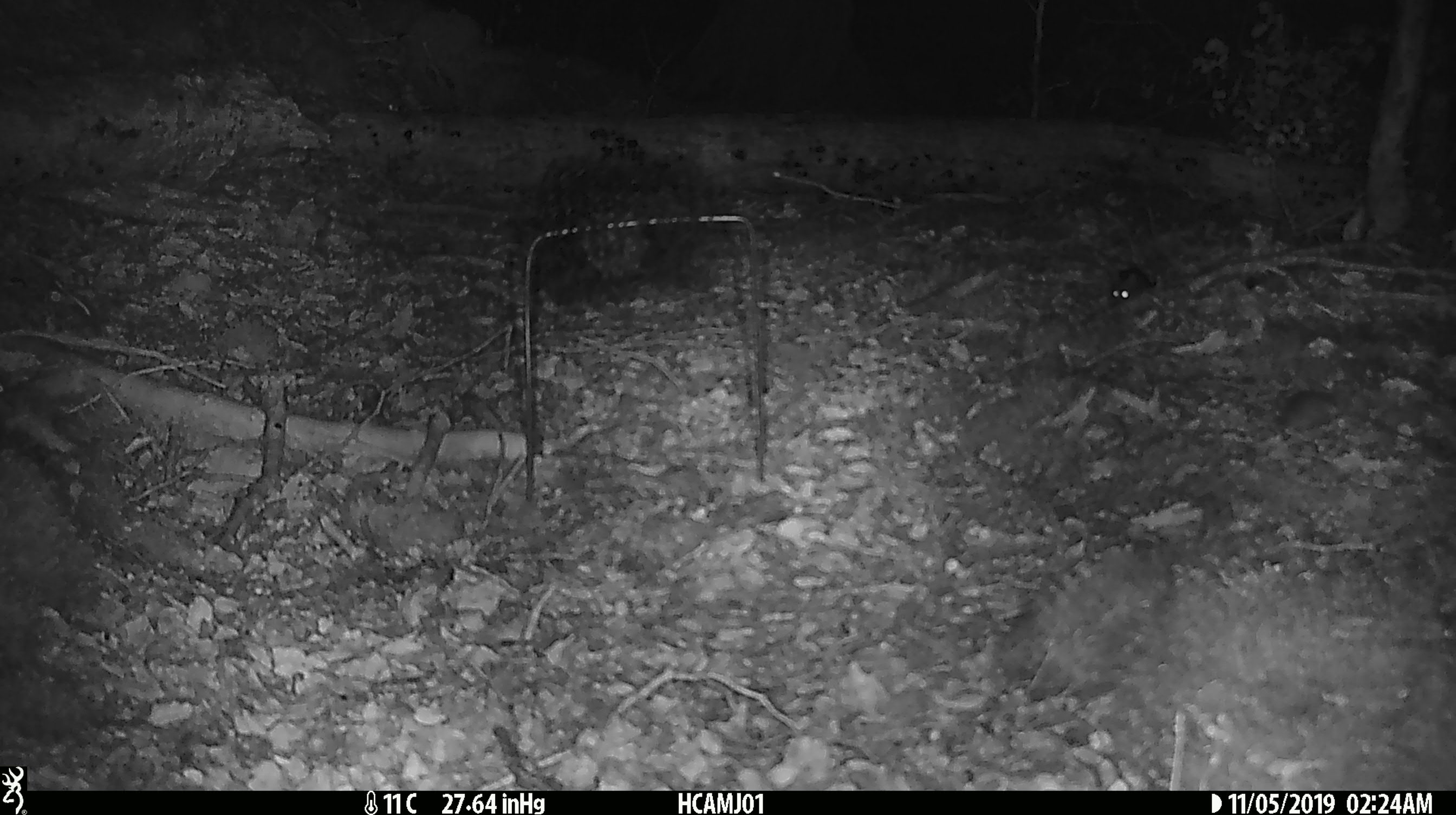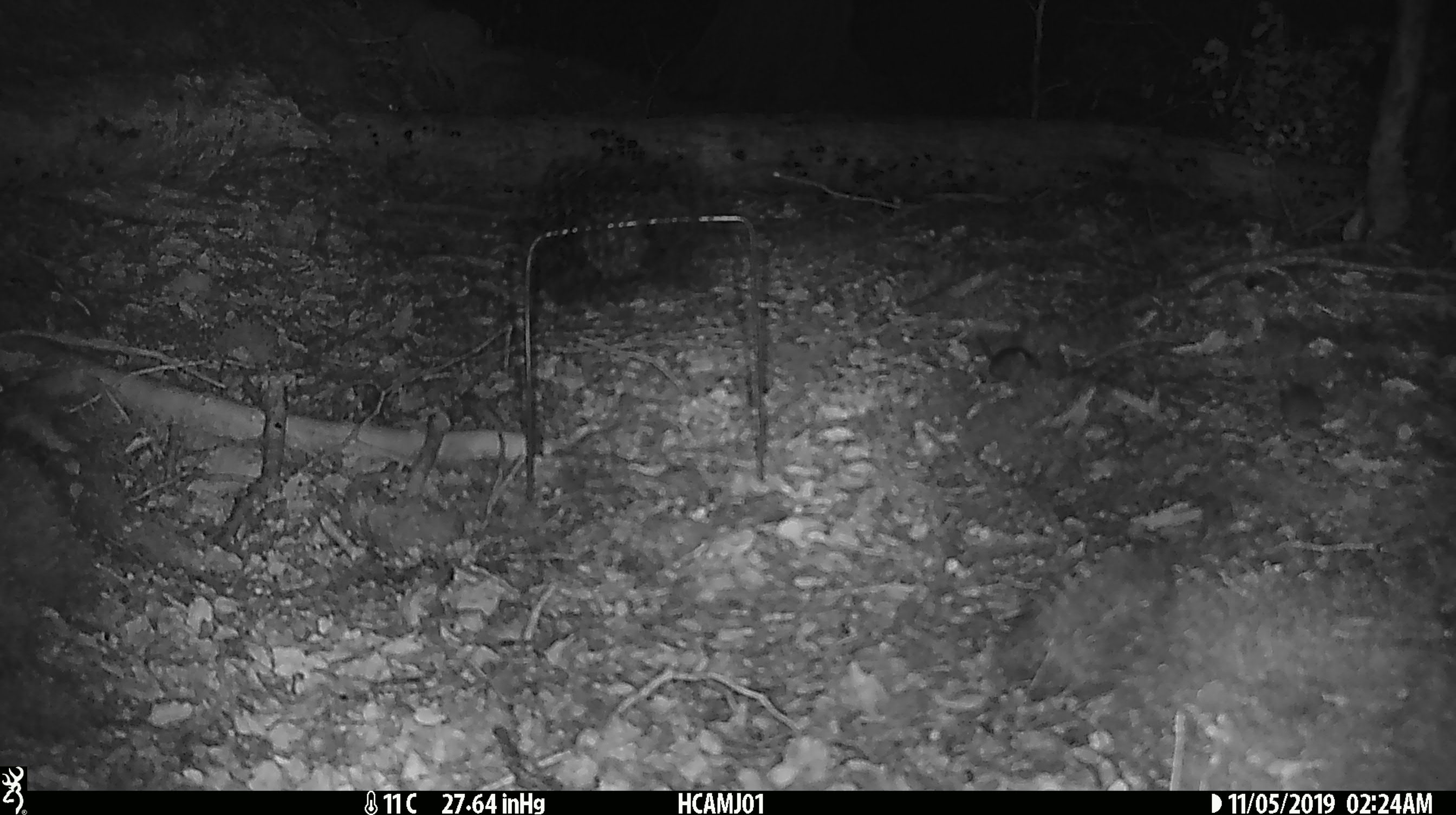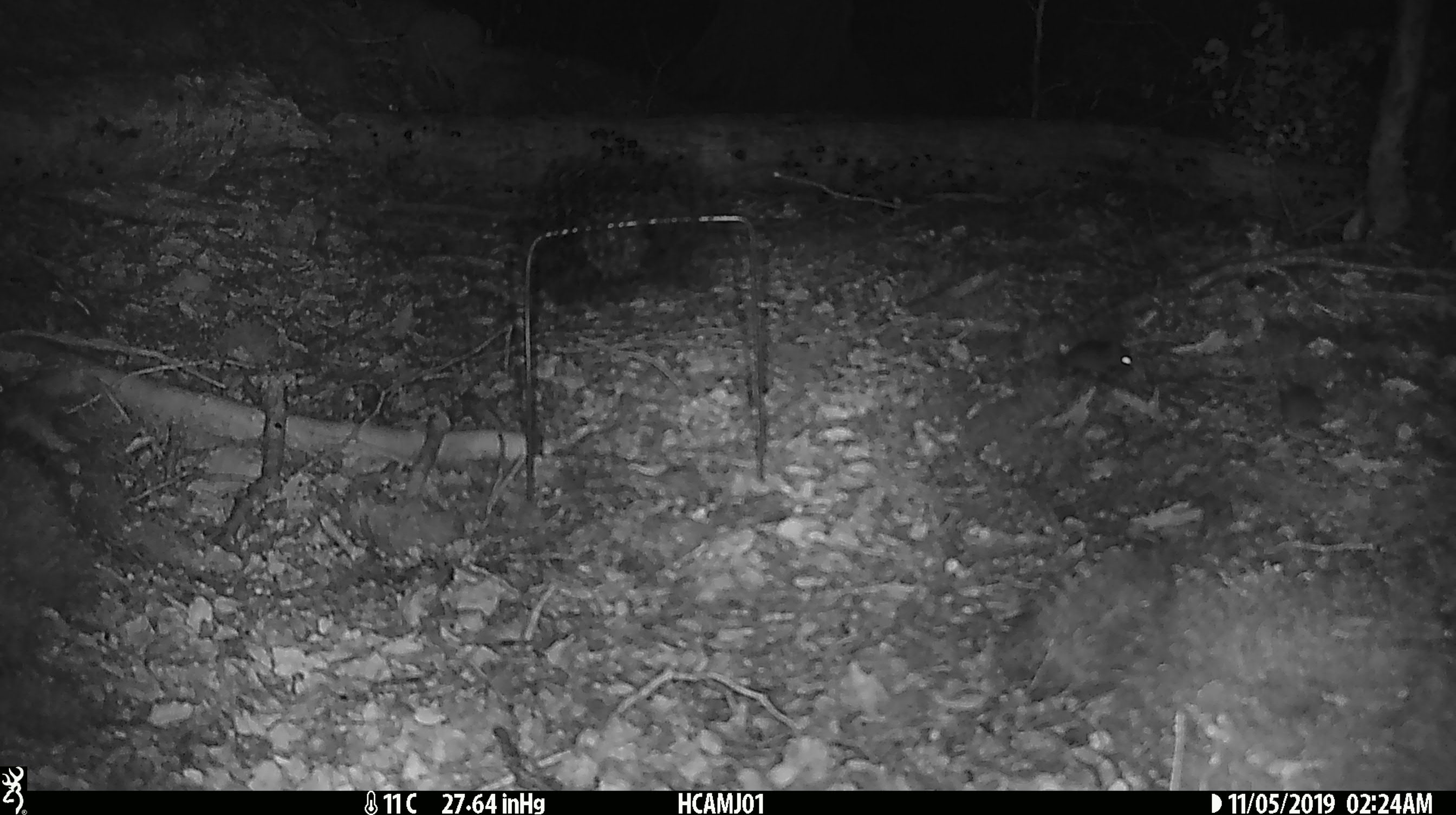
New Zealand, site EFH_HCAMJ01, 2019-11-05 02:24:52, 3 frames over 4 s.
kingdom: Animalia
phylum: Chordata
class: Mammalia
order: Rodentia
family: Muridae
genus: Mus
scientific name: Mus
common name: mouse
Mouse (Mus).